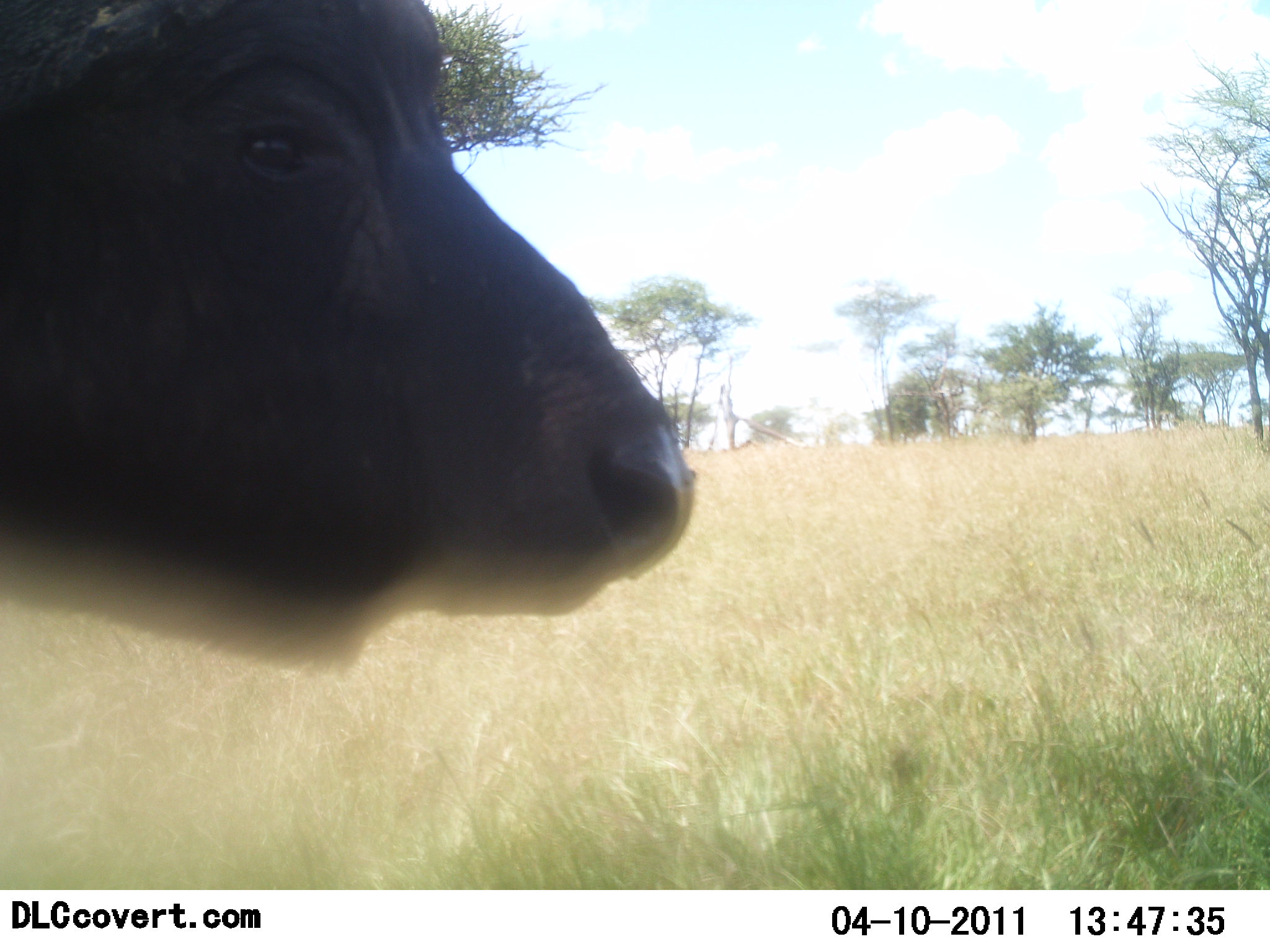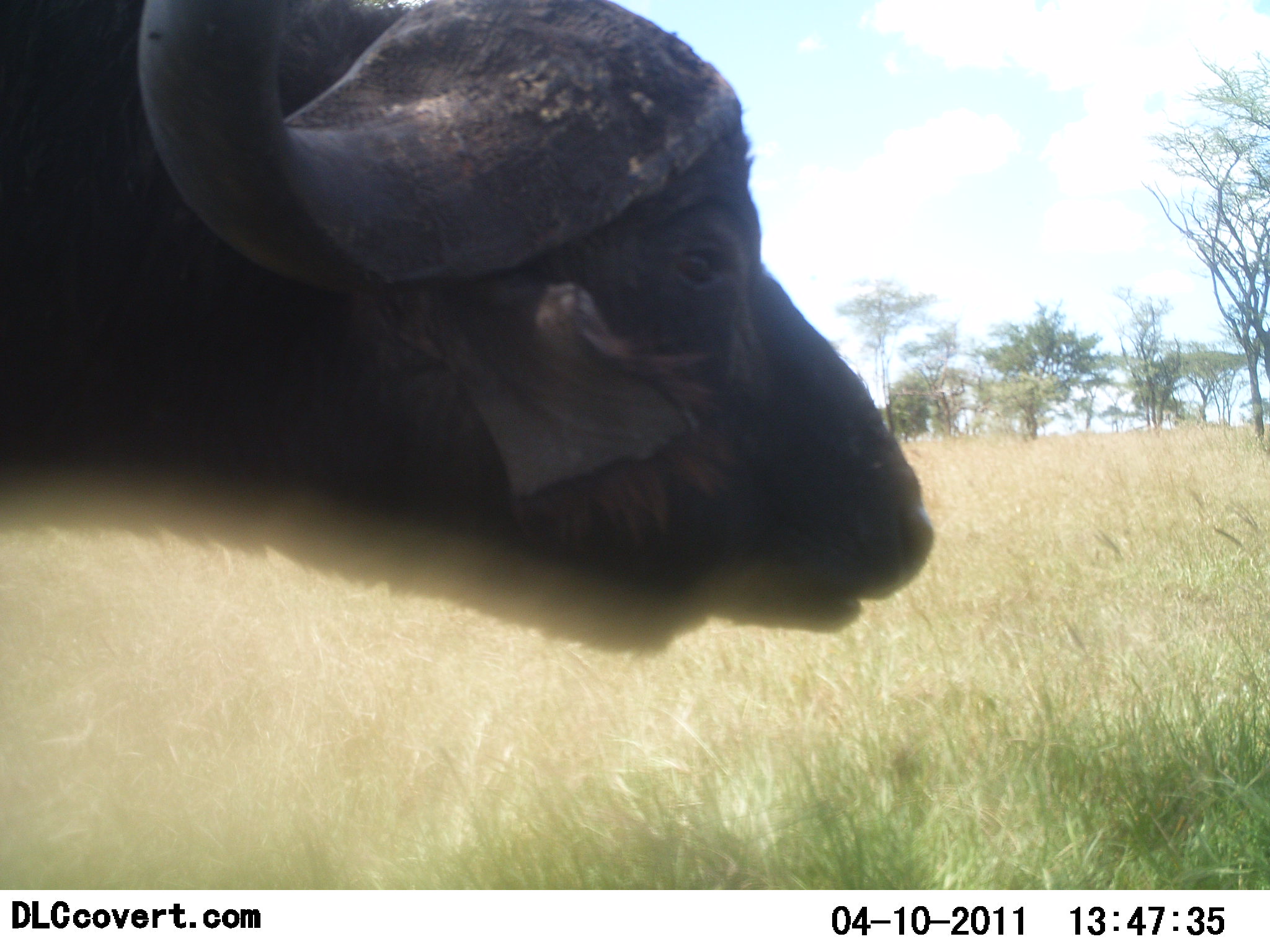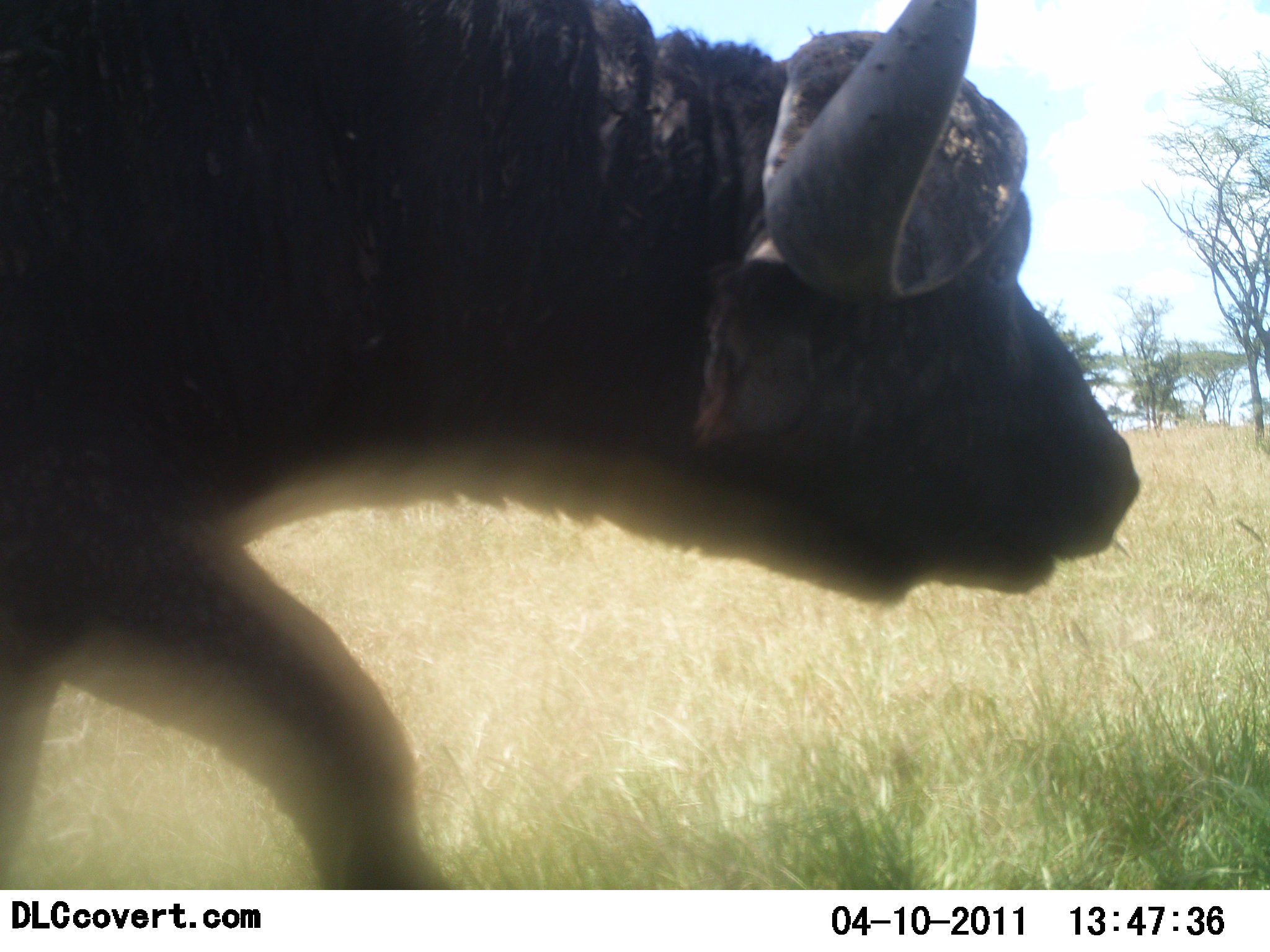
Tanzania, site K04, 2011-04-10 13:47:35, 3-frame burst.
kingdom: Animalia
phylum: Chordata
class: Mammalia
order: Artiodactyla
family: Bovidae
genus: Syncerus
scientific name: Syncerus caffer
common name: cape buffalo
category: buffalo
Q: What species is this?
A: Buffalo (cape buffalo) (Syncerus caffer).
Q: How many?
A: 1.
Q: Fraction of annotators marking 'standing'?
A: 8%.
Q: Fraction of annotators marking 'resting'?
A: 0%.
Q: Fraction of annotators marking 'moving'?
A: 100%.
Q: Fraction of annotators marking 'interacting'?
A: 0%.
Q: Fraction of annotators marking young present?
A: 0%.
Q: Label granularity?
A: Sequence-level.